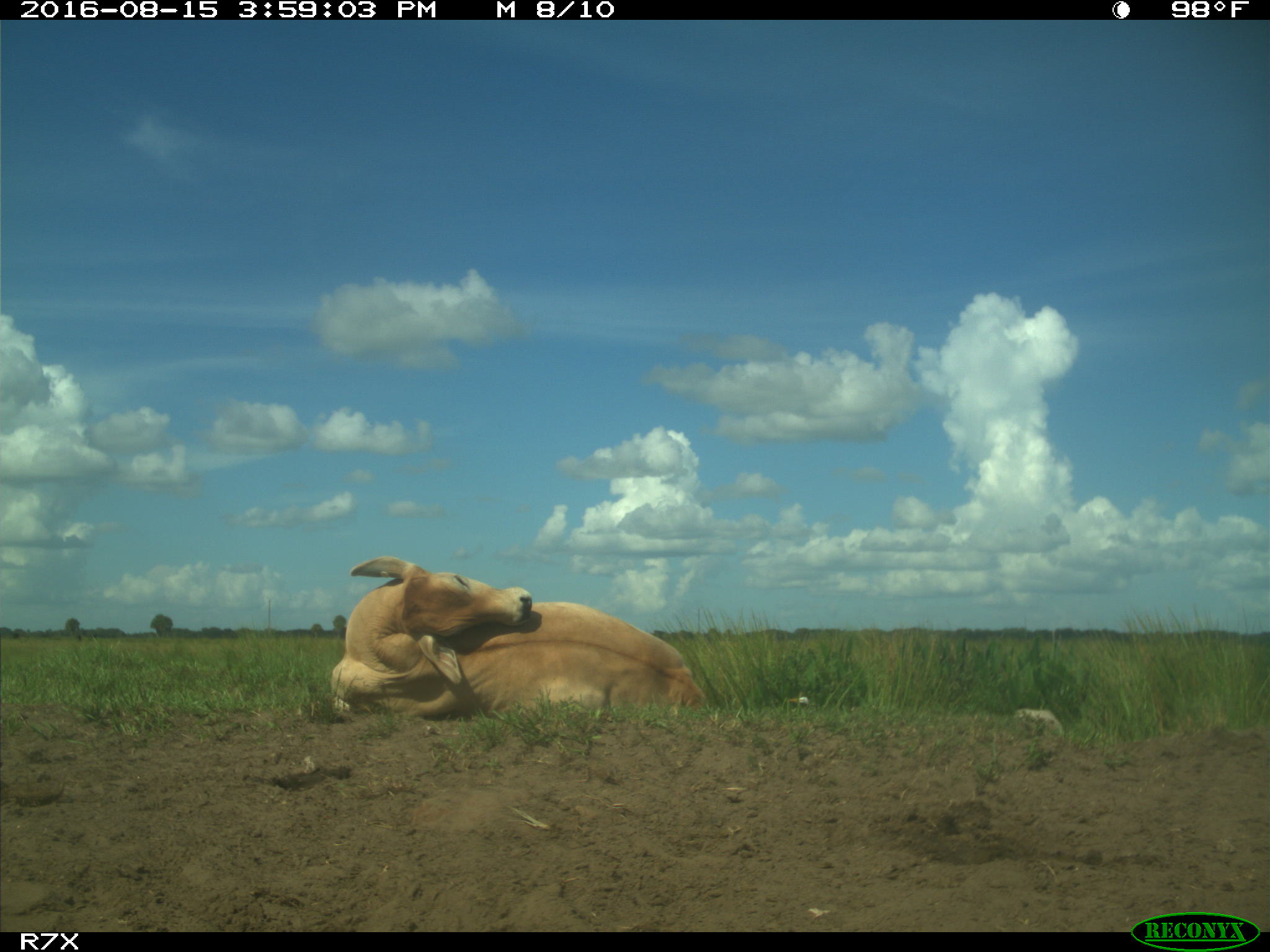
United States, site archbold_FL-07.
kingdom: Animalia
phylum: Chordata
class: Mammalia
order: Artiodactyla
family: Bovidae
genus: Bos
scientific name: Bos taurus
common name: domestic cow